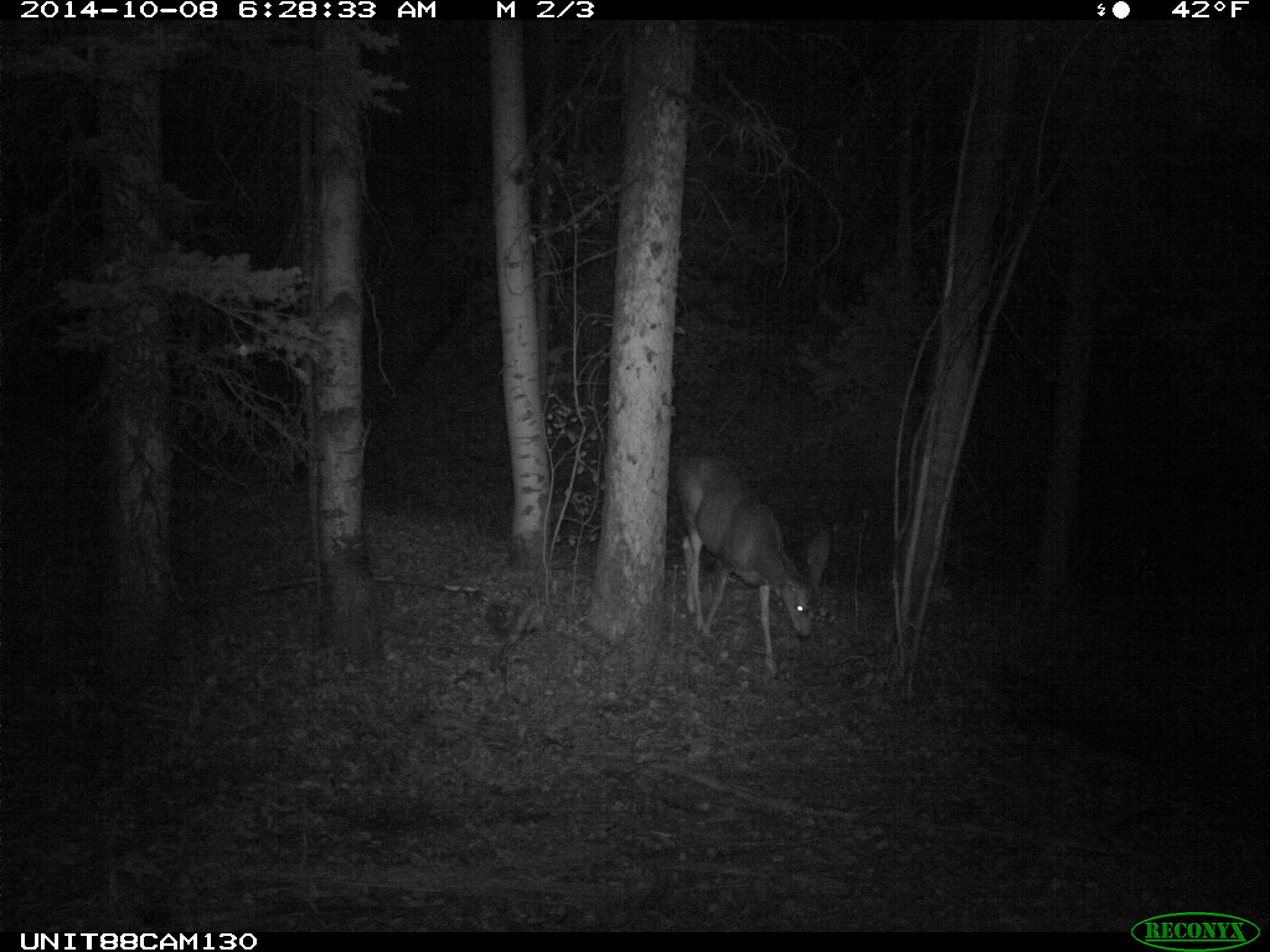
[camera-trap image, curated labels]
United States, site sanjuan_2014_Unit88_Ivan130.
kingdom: Animalia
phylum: Chordata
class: Mammalia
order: Artiodactyla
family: Cervidae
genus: Odocoileus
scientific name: Odocoileus hemionus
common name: mule deer